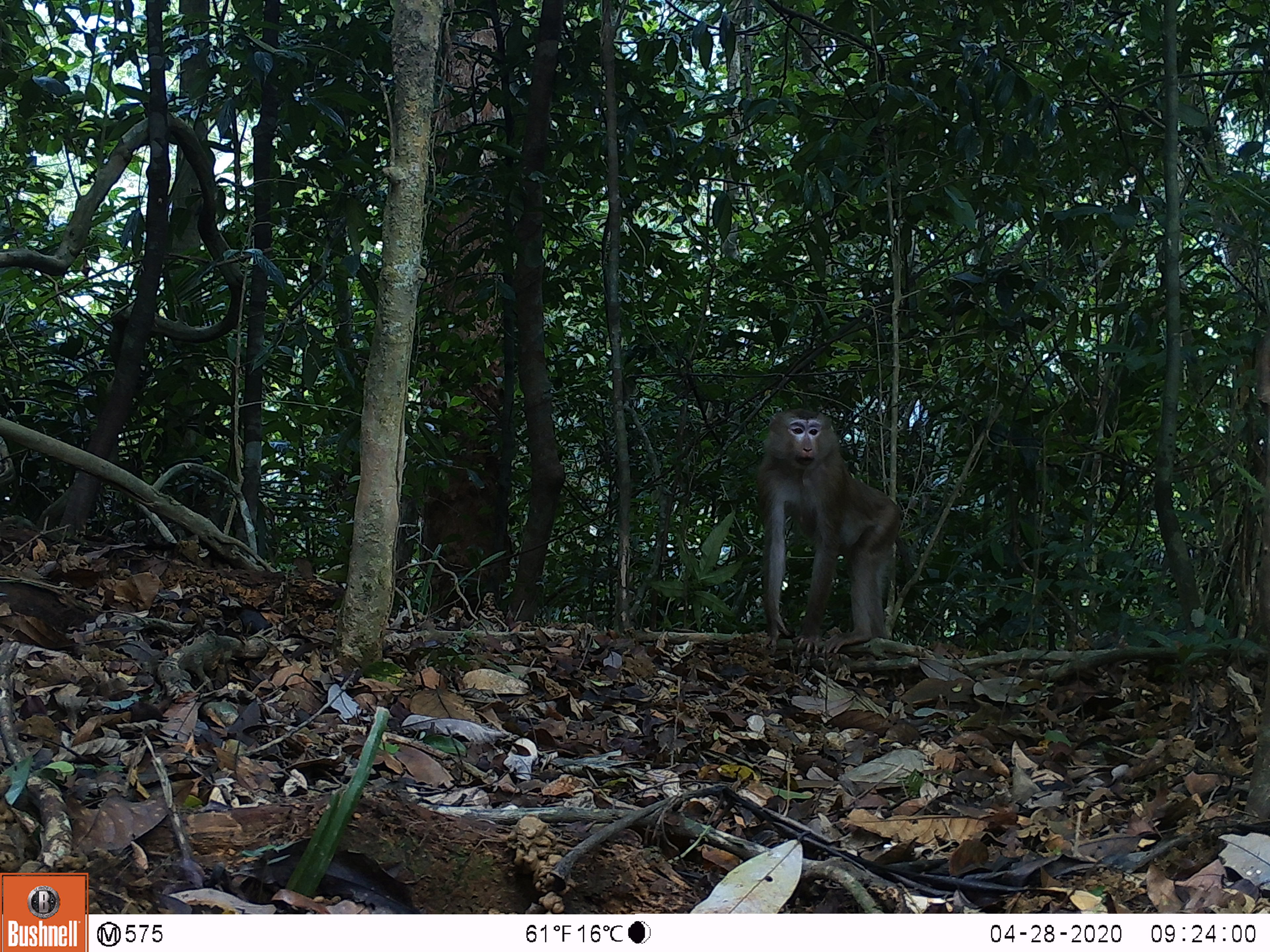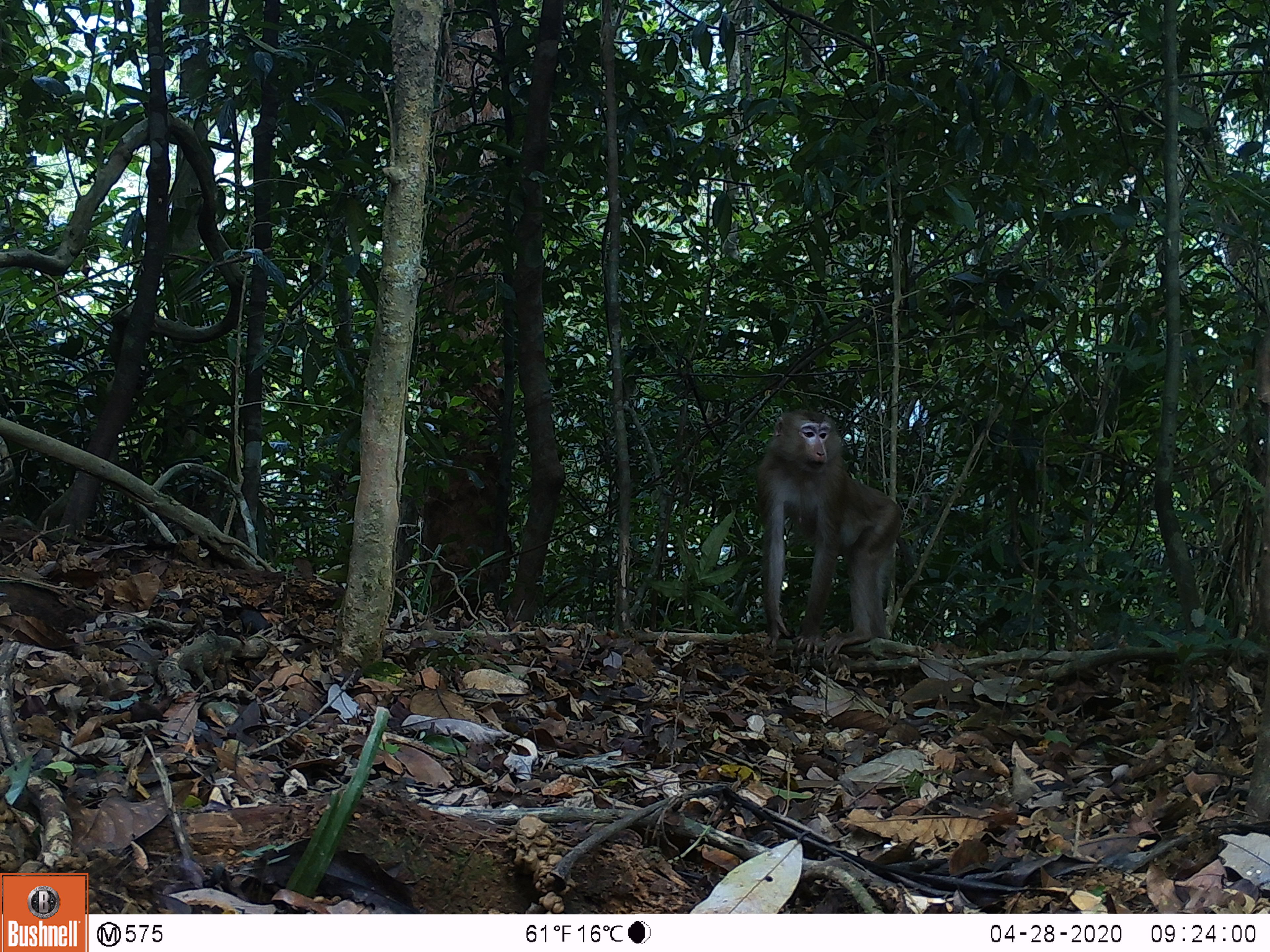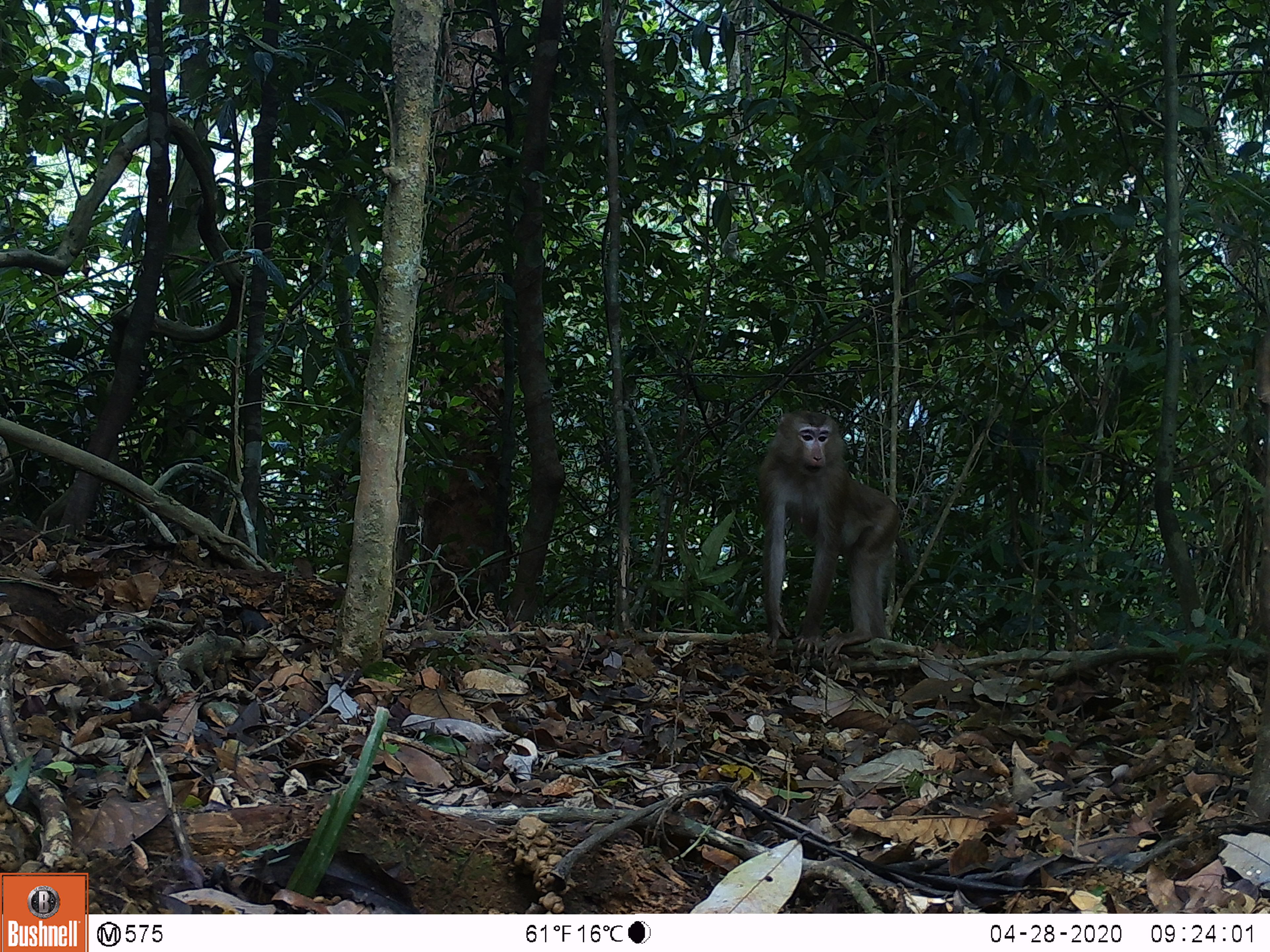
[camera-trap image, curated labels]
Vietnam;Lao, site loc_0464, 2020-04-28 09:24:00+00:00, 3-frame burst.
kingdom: Animalia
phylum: Chordata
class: Mammalia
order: Primates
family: Cercopithecidae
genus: Macaca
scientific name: Macaca nemestrina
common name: pig-tailed macaque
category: pig tailed macaque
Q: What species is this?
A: Pig tailed macaque (pig-tailed macaque) (Macaca nemestrina).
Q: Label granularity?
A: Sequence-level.